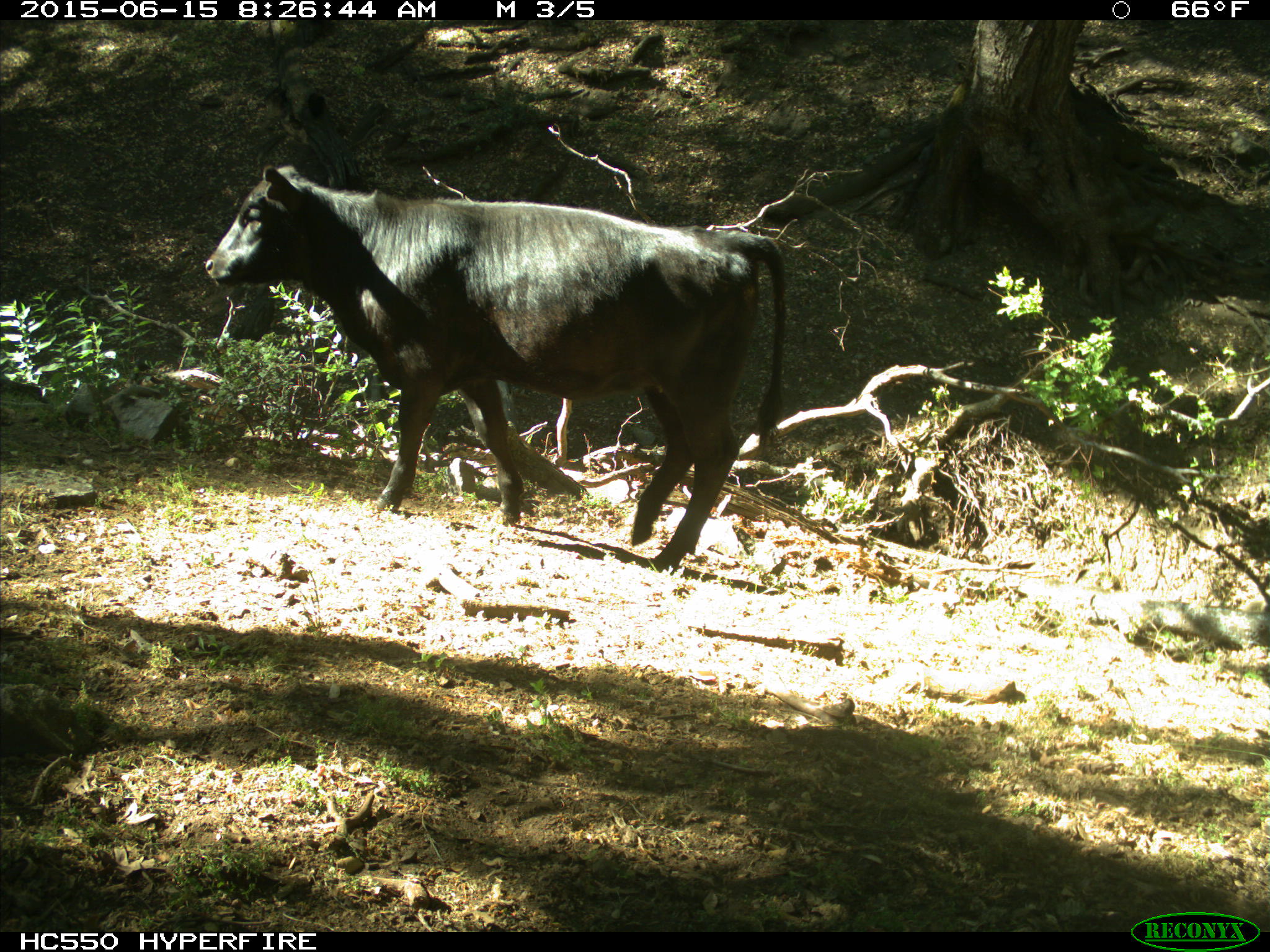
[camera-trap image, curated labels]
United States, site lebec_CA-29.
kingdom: Animalia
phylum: Chordata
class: Mammalia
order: Artiodactyla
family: Bovidae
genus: Bos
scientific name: Bos taurus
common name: domestic cow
Bos taurus (domestic cow).